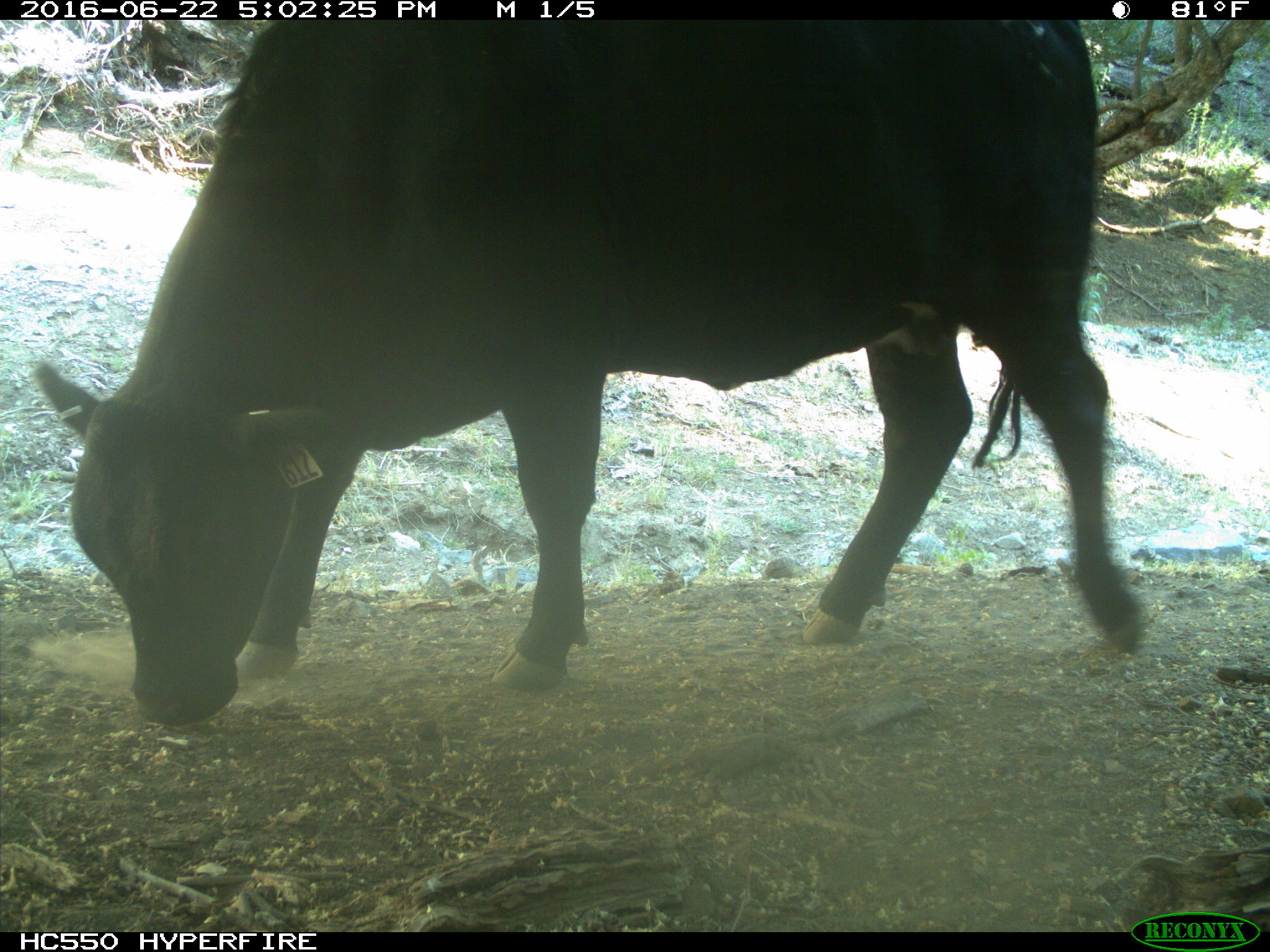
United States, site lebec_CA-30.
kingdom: Animalia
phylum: Chordata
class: Mammalia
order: Artiodactyla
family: Bovidae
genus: Bos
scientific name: Bos taurus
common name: domestic cow